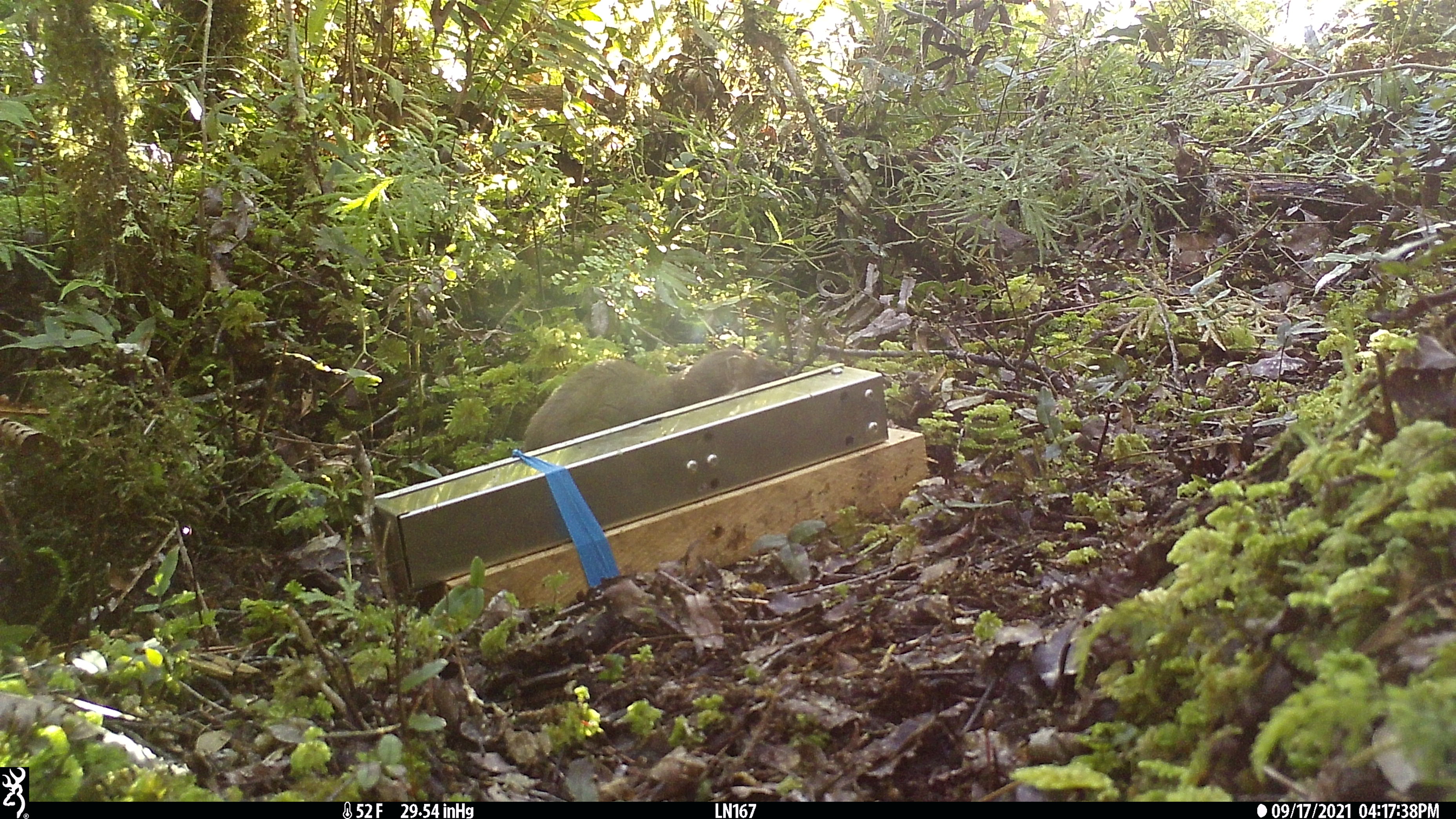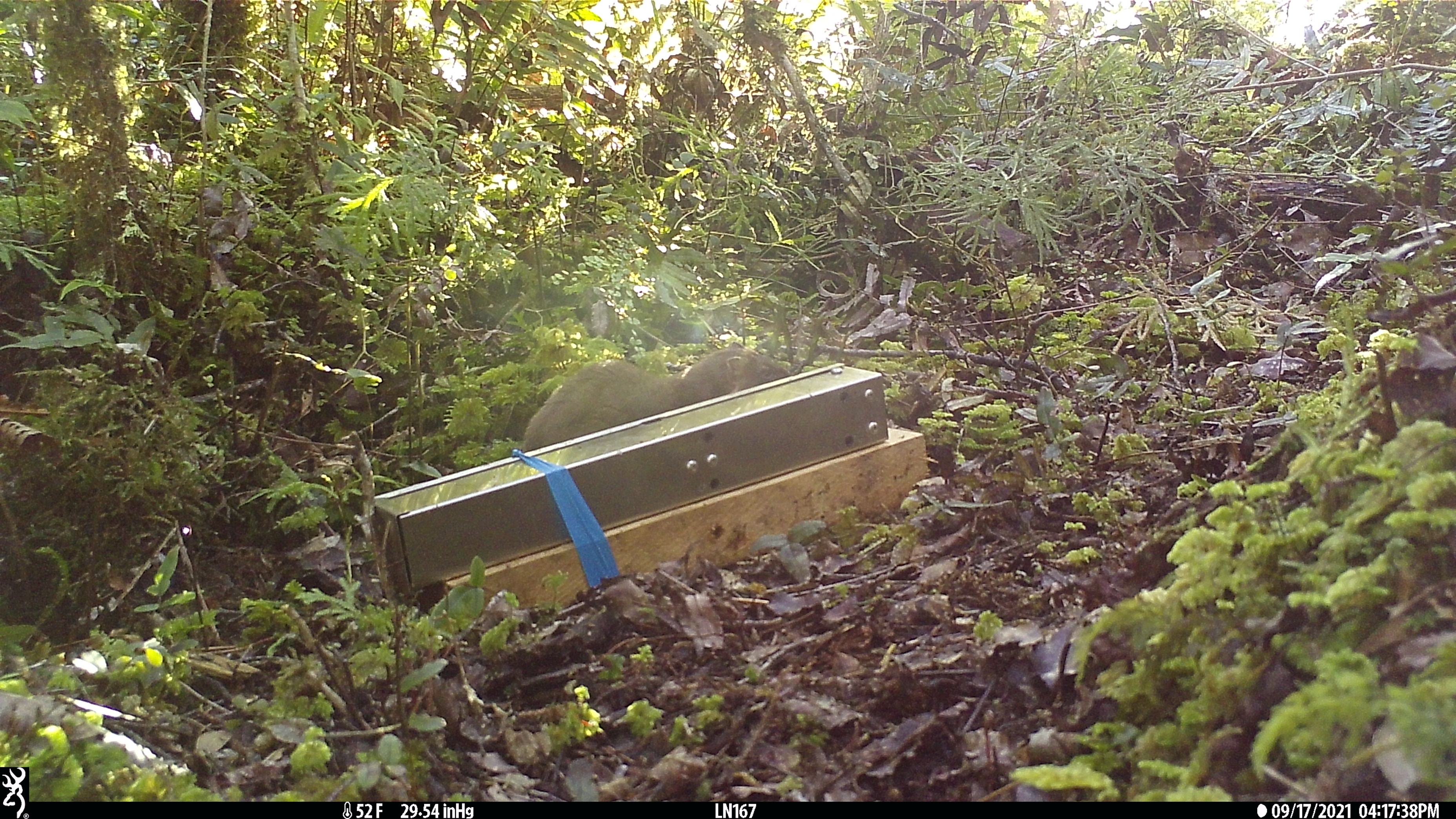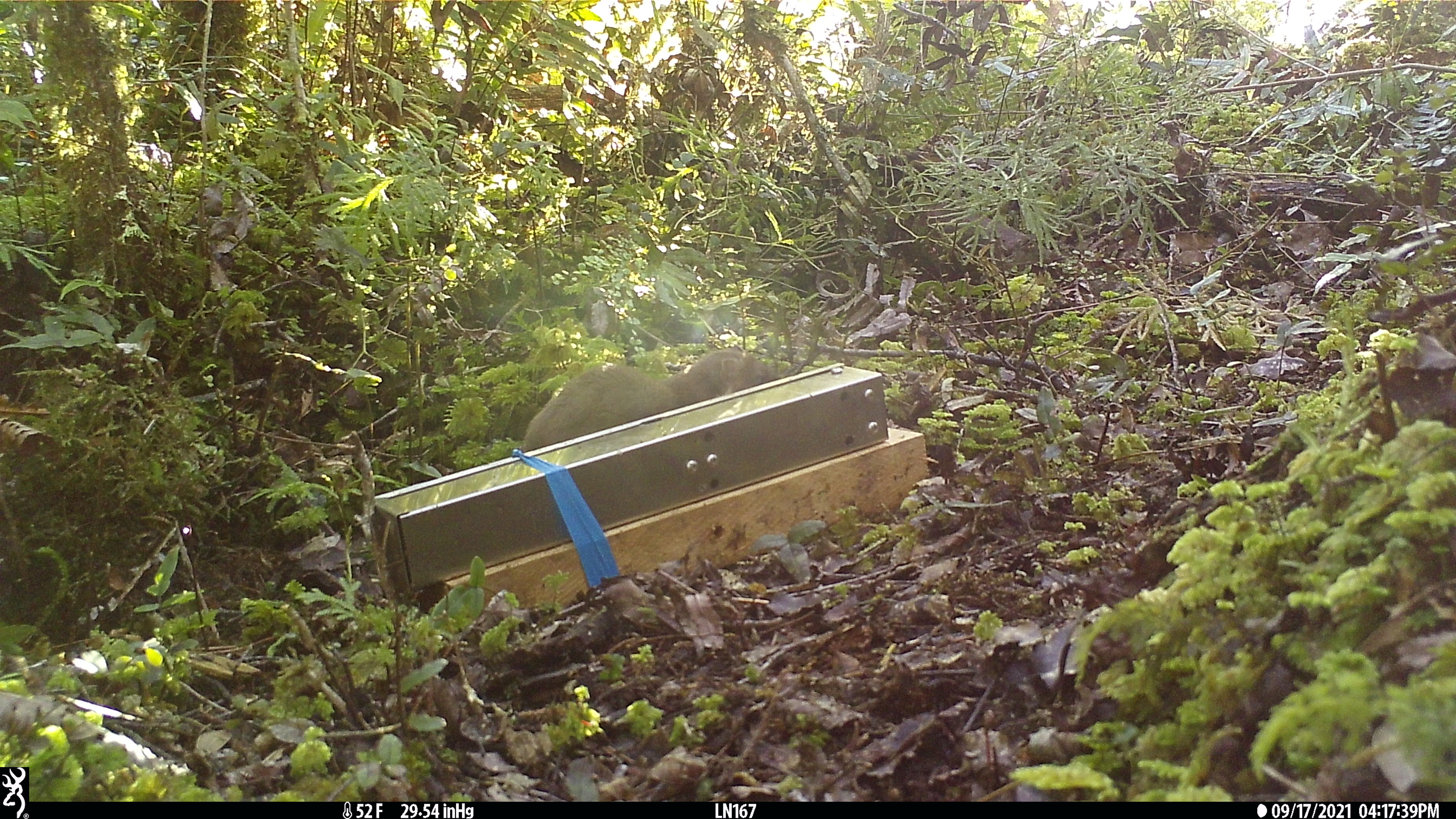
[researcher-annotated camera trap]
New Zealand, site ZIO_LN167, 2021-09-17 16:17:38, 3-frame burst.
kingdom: Animalia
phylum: Chordata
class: Mammalia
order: Carnivora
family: Mustelidae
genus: Mustela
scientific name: Mustela erminea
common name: stoat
Stoat (Mustela erminea).